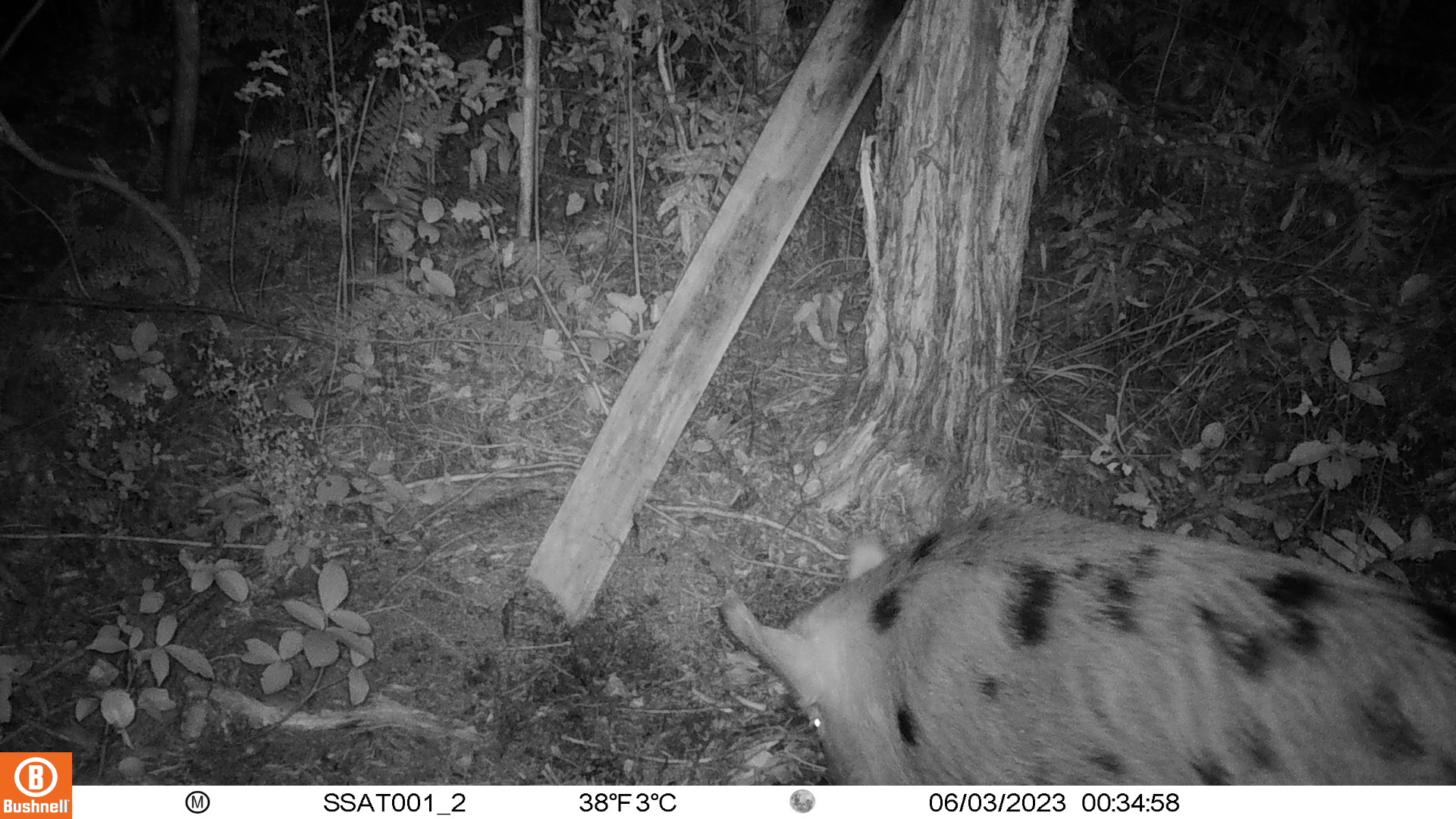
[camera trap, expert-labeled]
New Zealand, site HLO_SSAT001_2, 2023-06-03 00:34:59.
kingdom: Animalia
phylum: Chordata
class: Mammalia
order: Artiodactyla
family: Suidae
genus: Sus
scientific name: Sus scrofa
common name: pig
Pig (Sus scrofa).